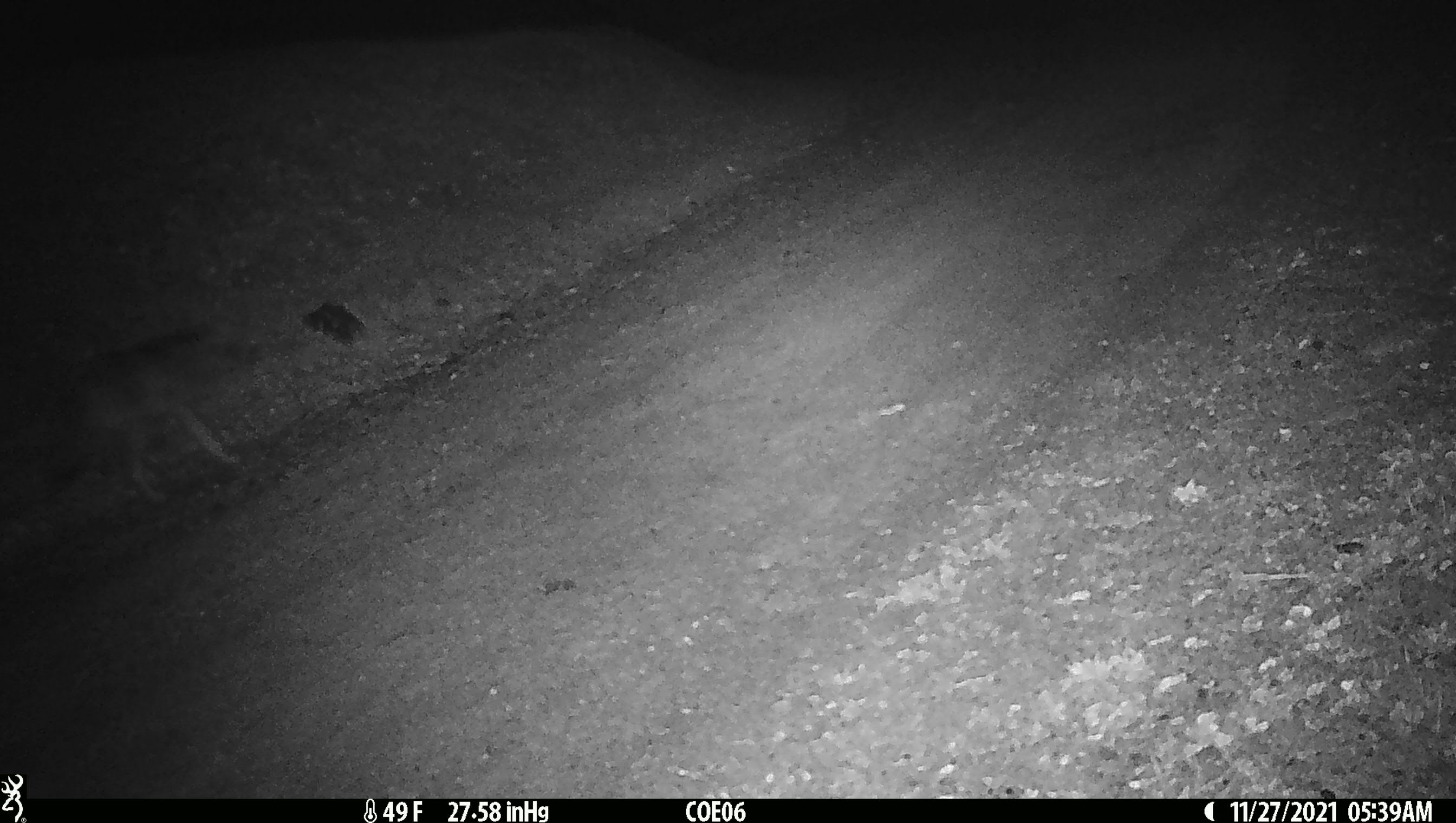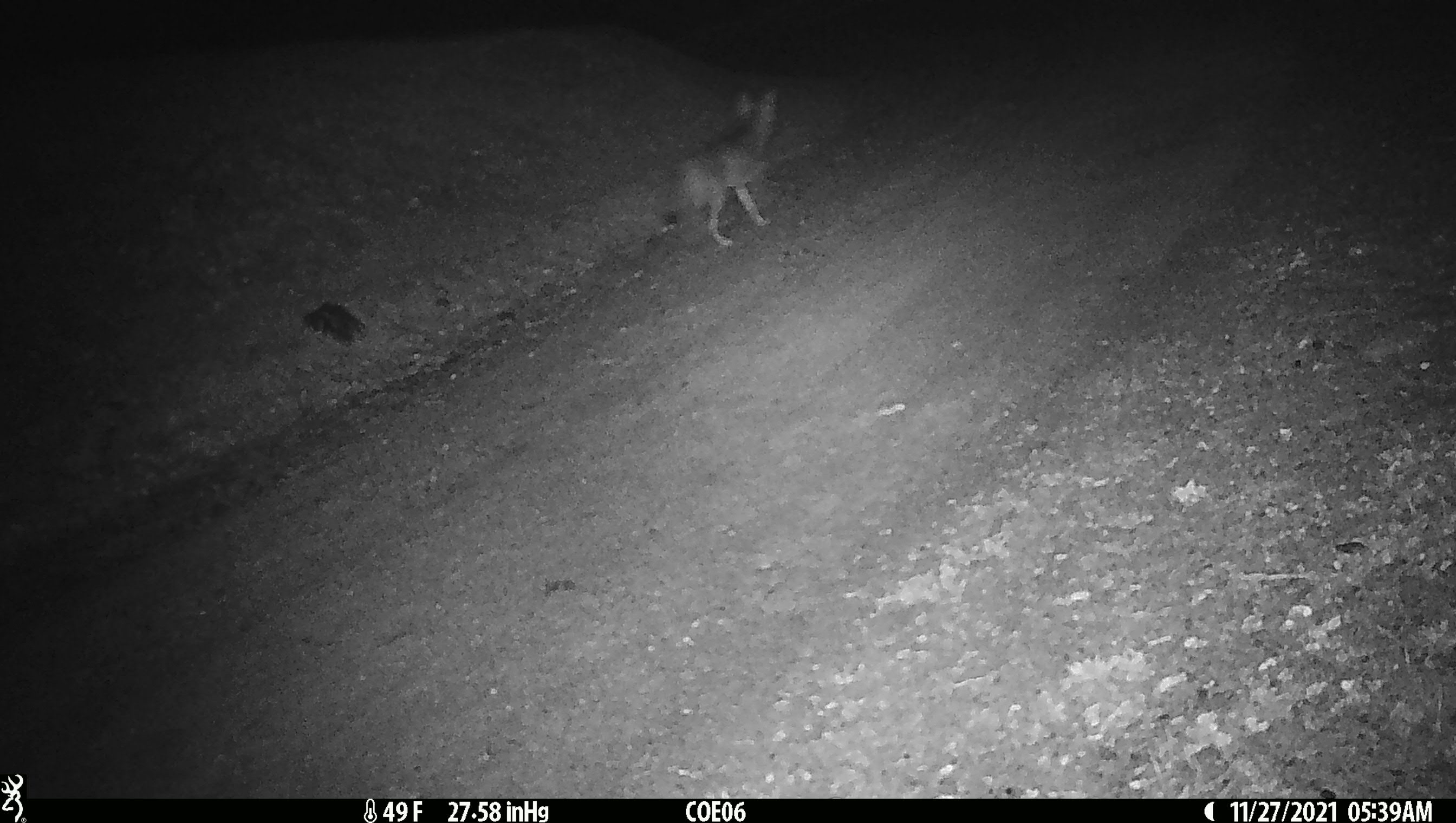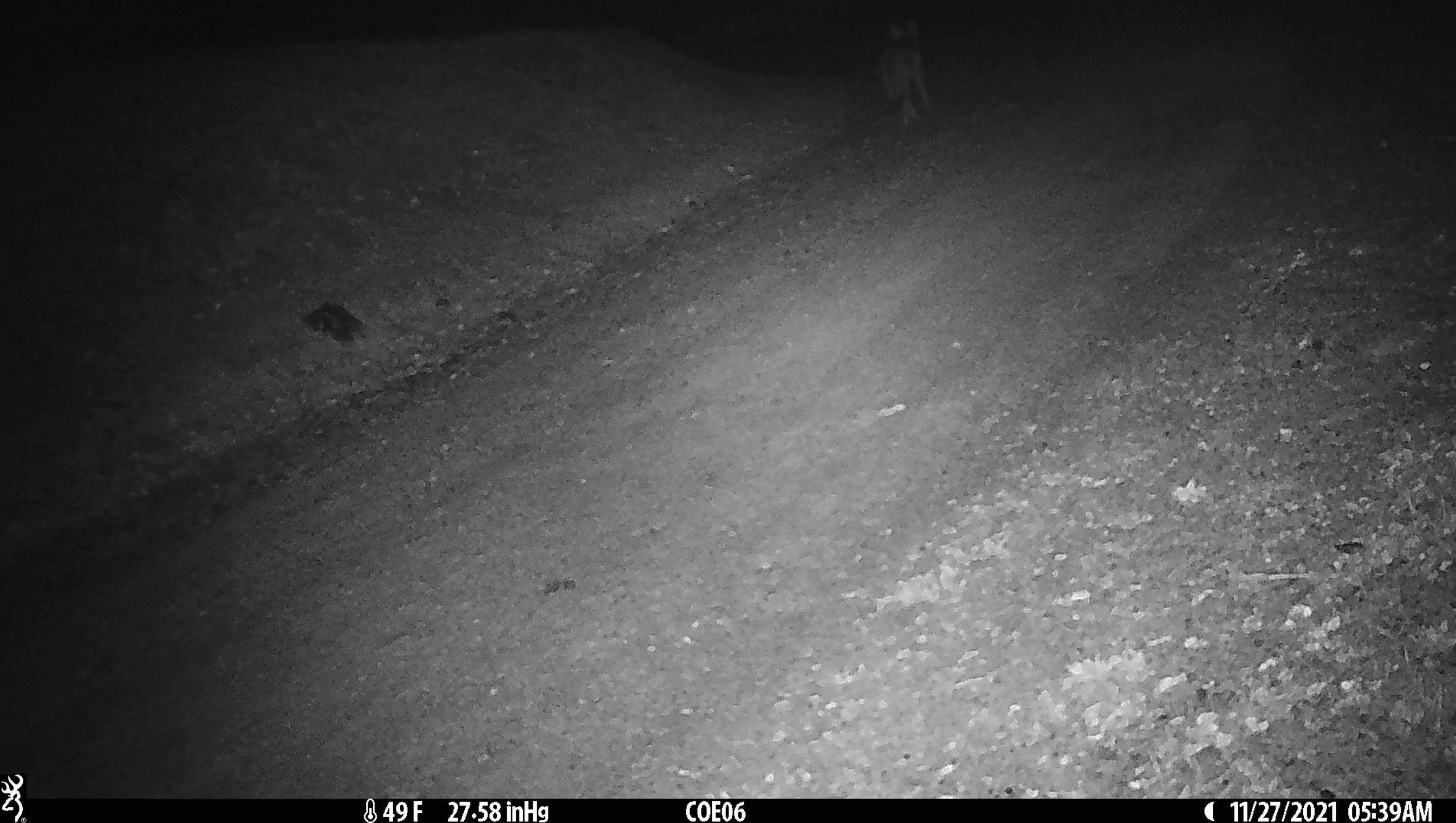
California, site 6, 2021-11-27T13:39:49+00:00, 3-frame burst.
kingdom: Animalia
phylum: Chordata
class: Mammalia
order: Carnivora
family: Canidae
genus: Canis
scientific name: Canis latrans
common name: coyote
Coyote (Canis latrans).